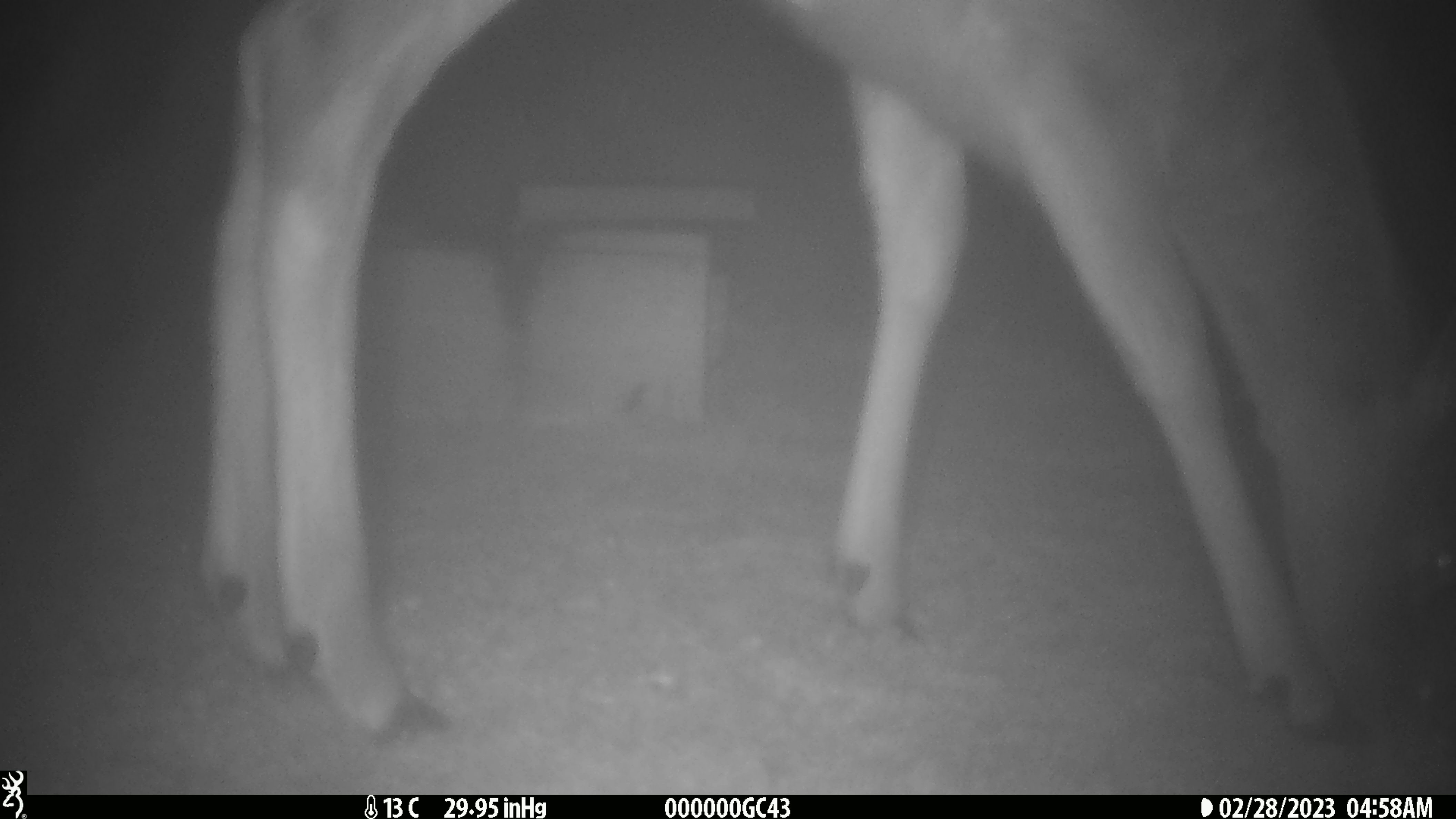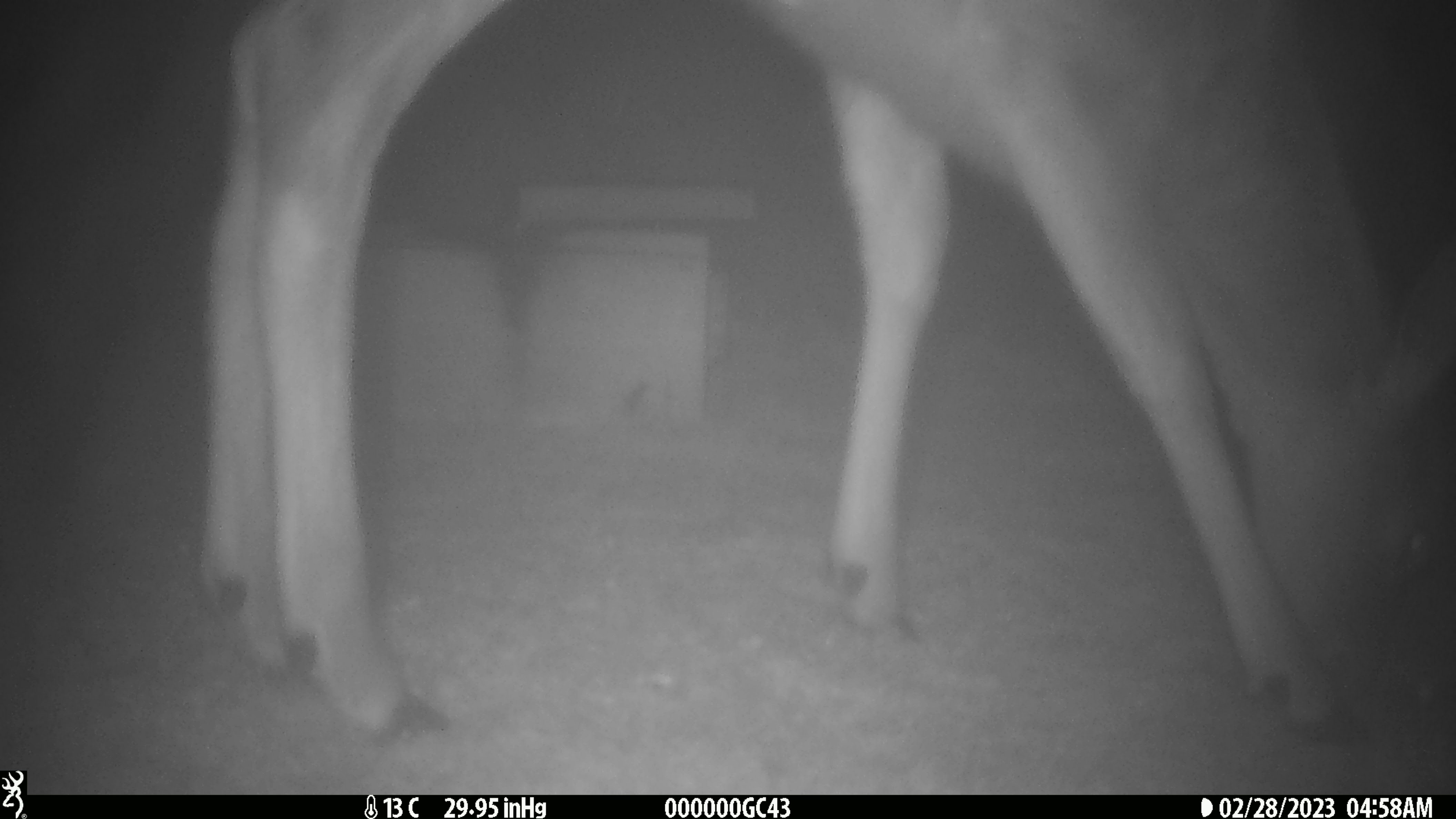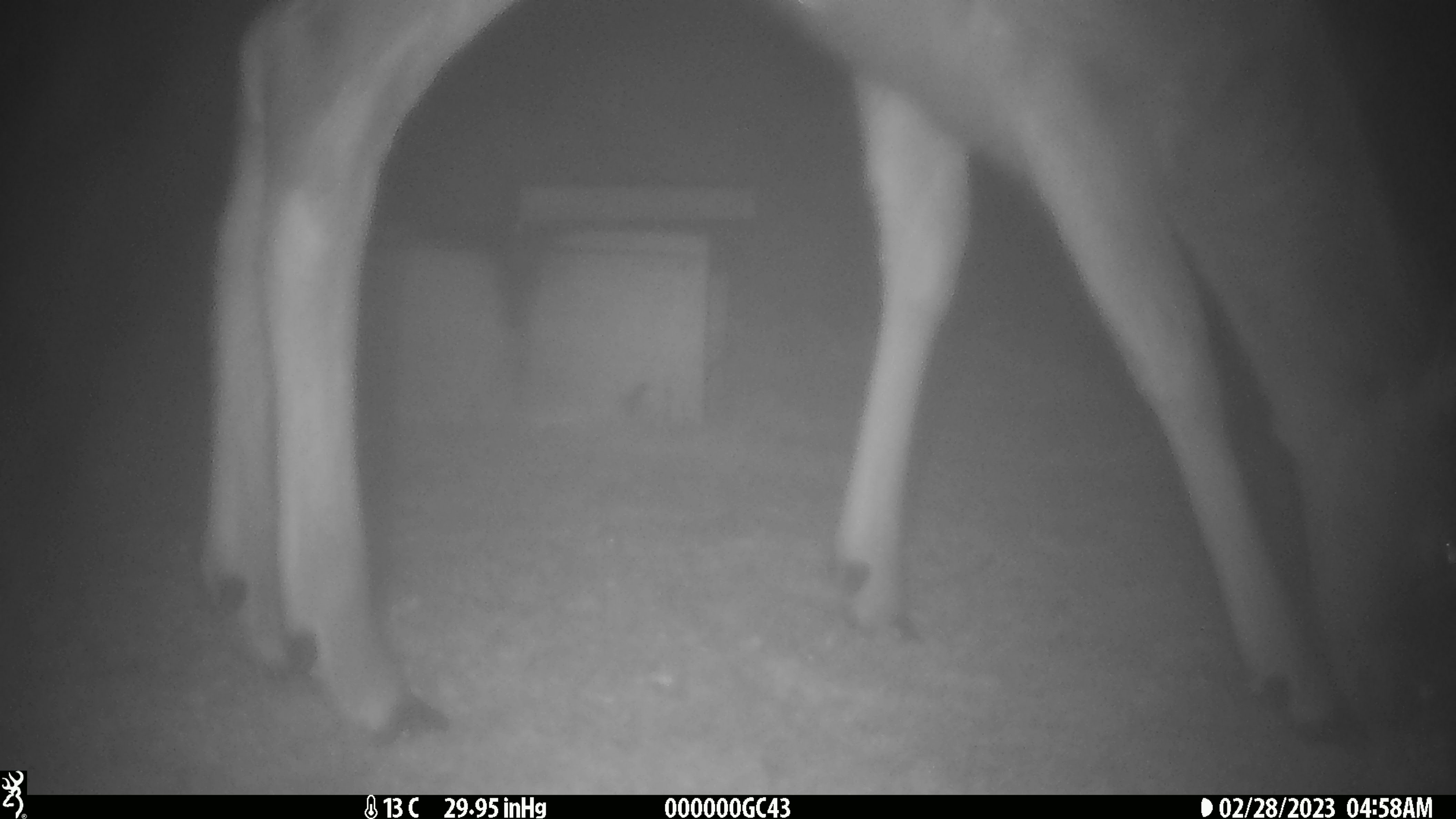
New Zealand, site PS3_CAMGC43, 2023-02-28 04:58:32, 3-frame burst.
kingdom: Animalia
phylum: Chordata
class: Mammalia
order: Artiodactyla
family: Cervidae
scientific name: Cervidae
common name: deer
Deer (Cervidae).